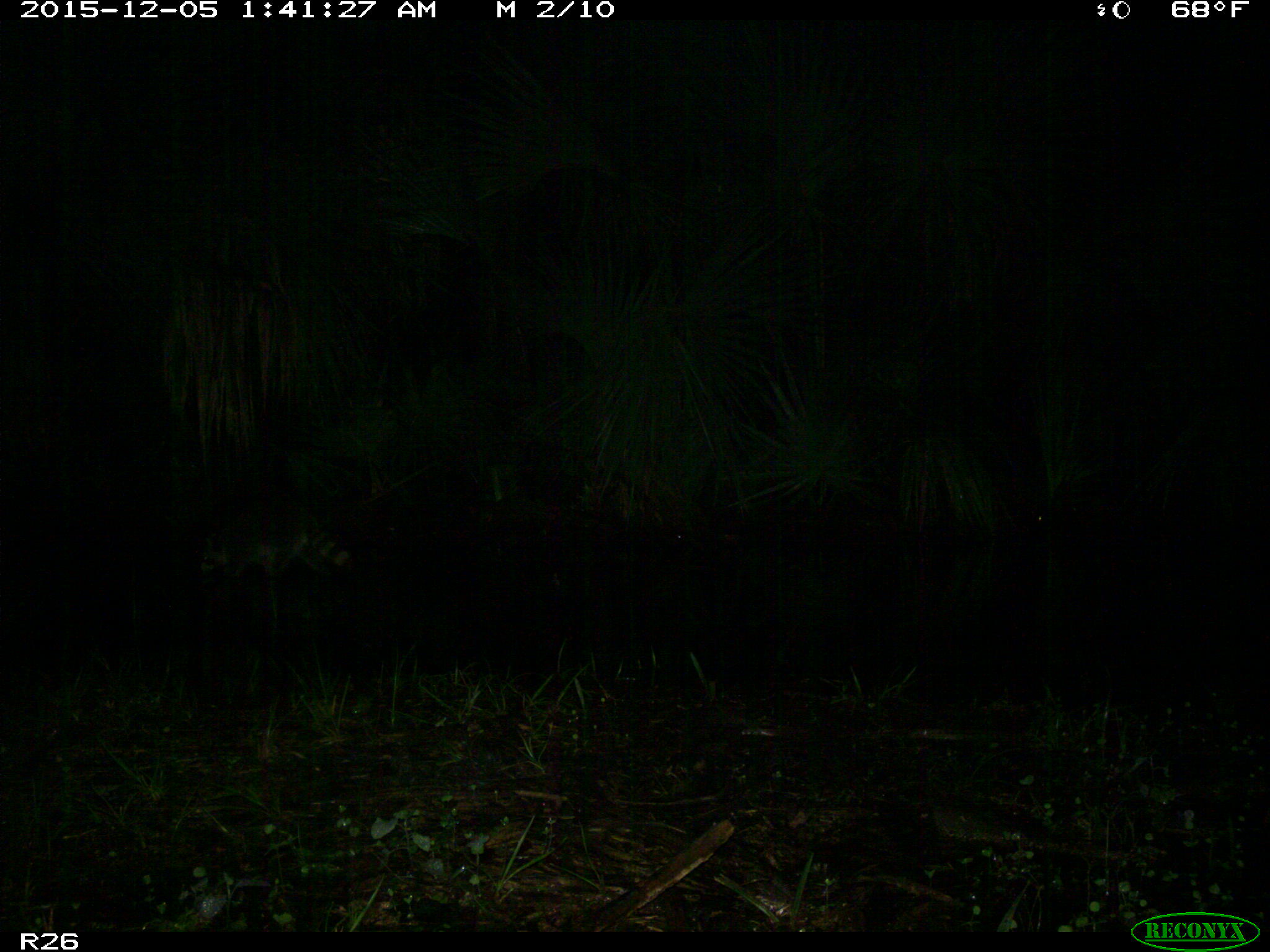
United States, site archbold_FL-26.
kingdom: Animalia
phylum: Chordata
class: Mammalia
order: Carnivora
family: Procyonidae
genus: Procyon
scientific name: Procyon lotor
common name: common raccoon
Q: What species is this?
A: Procyon lotor (common raccoon).